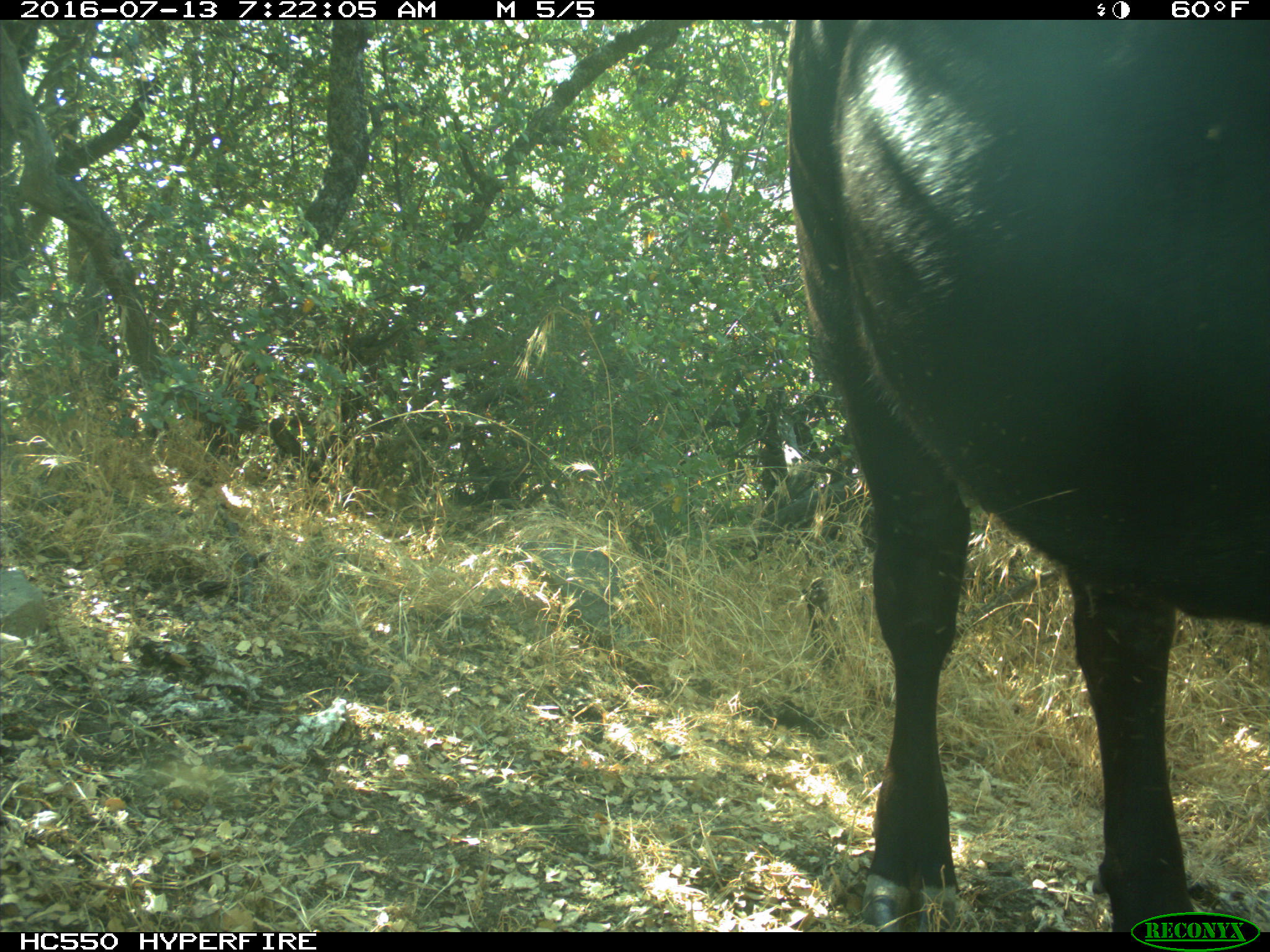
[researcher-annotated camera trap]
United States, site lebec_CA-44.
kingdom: Animalia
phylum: Chordata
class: Mammalia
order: Artiodactyla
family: Bovidae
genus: Bos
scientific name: Bos taurus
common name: domestic cow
Bos taurus (domestic cow).